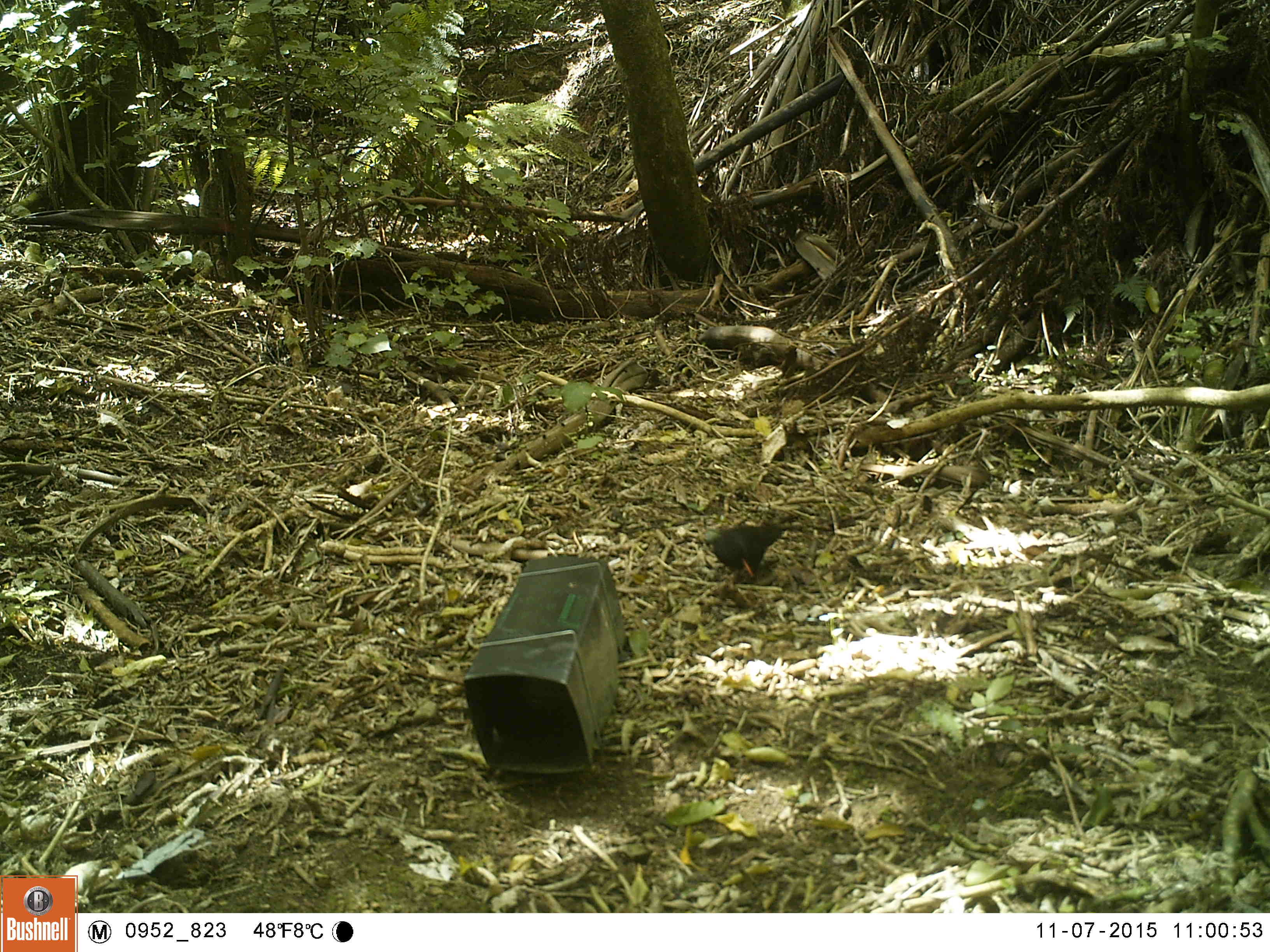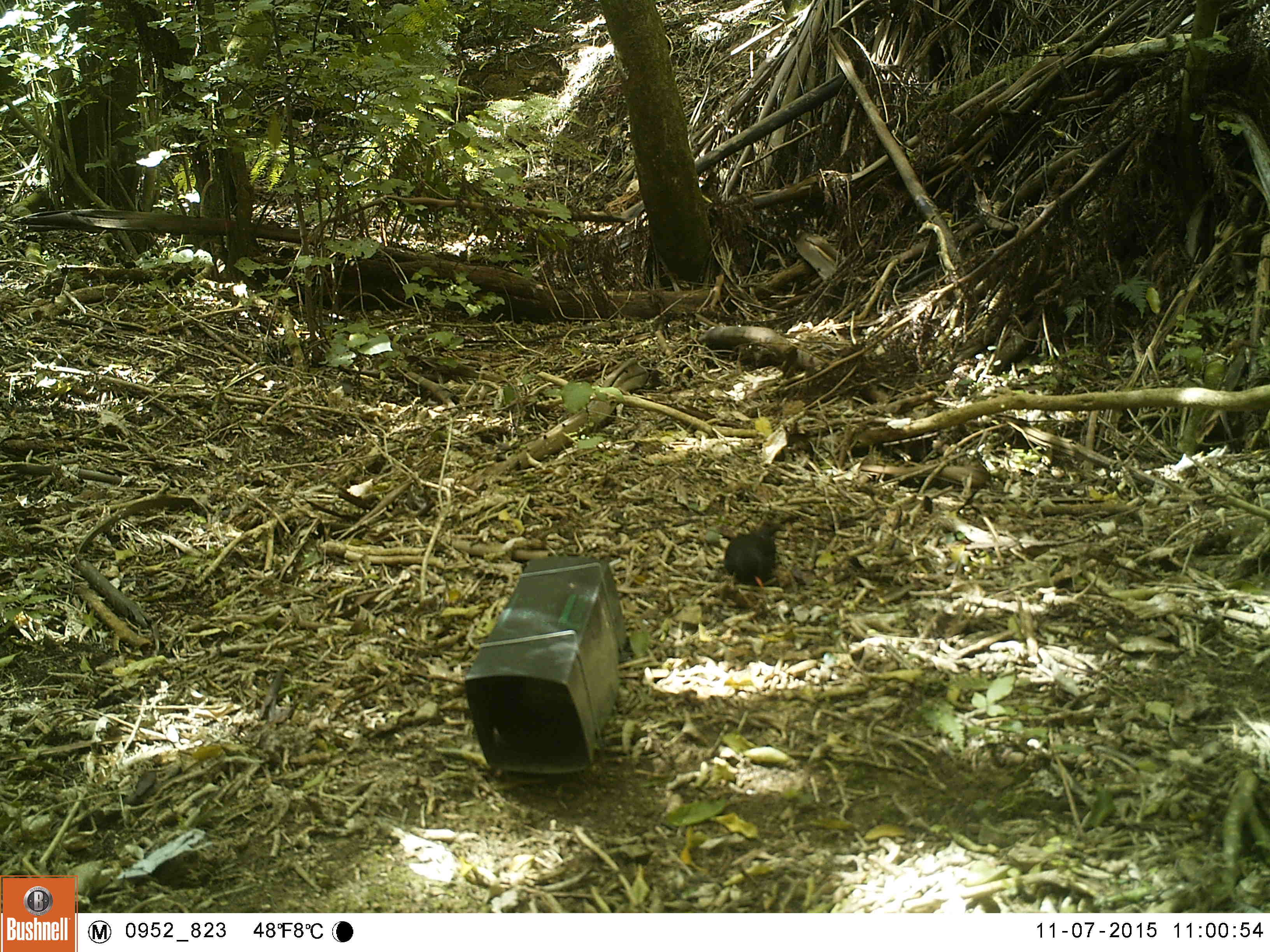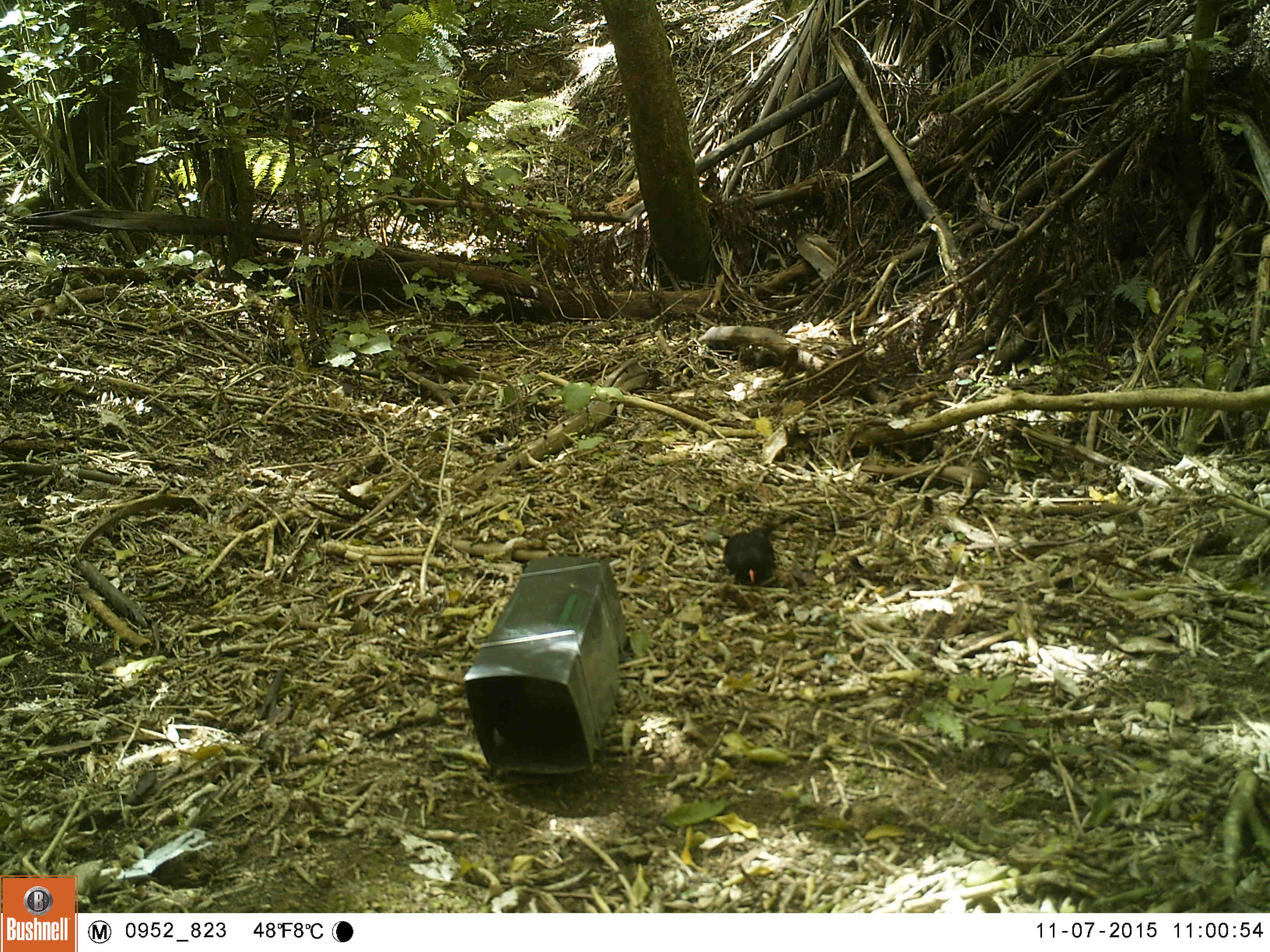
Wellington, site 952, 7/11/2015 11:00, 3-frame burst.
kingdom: Animalia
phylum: Chordata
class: Aves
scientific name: Aves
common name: bird